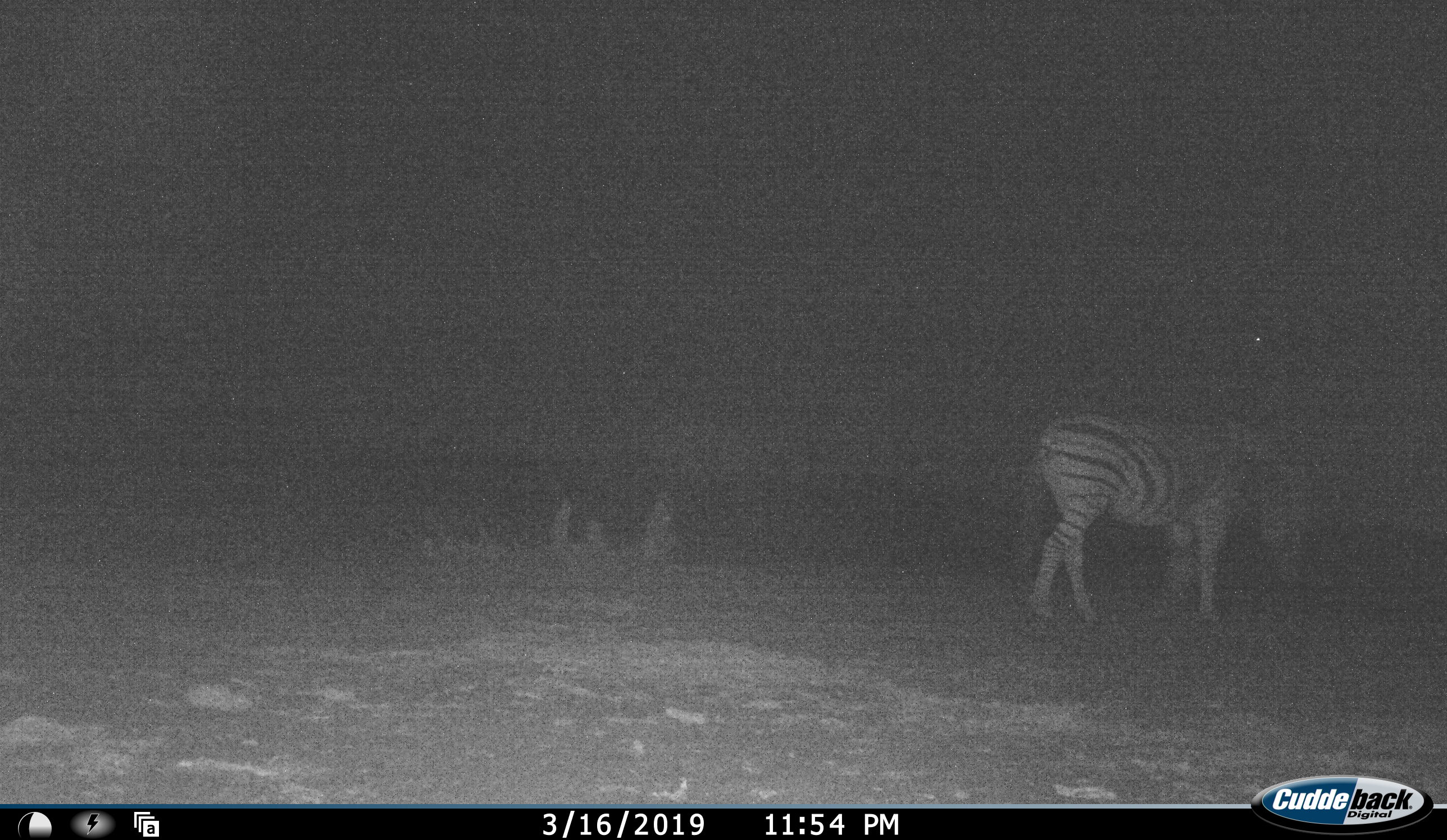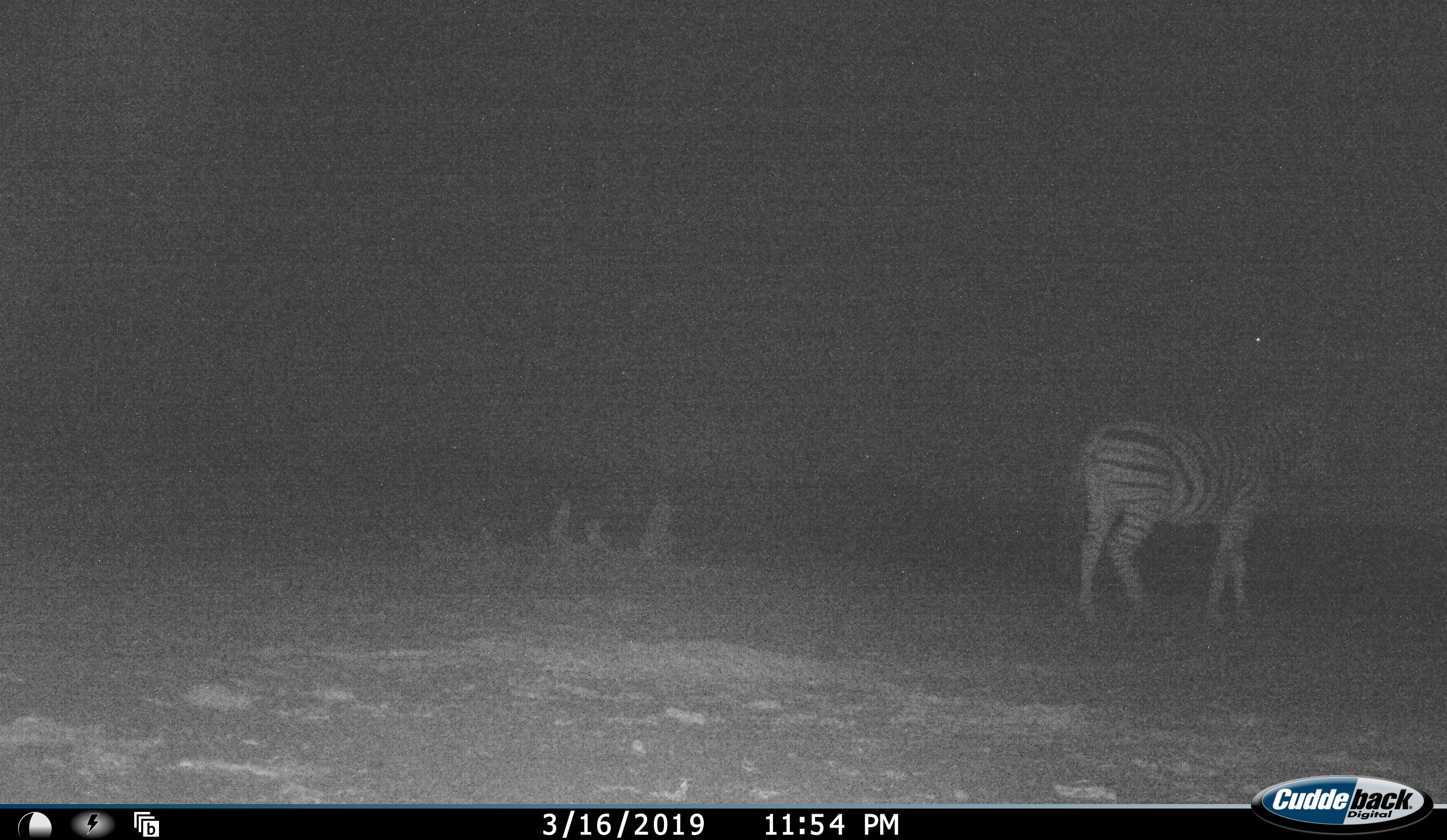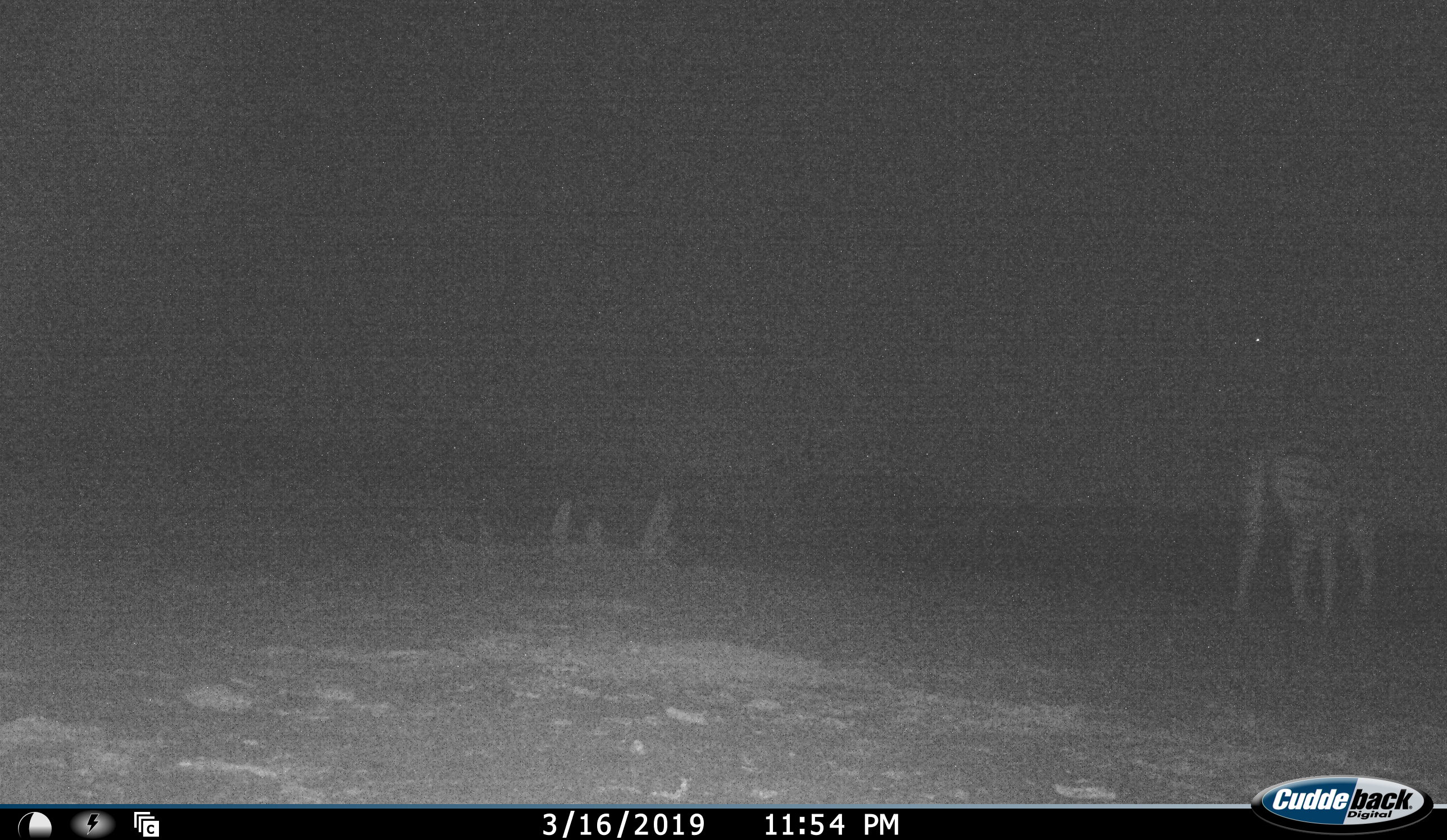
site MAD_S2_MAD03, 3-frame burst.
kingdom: Animalia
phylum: Chordata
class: Mammalia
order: Perissodactyla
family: Equidae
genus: Equus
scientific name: Equus quagga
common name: plains zebra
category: zebraplains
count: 1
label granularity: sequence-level